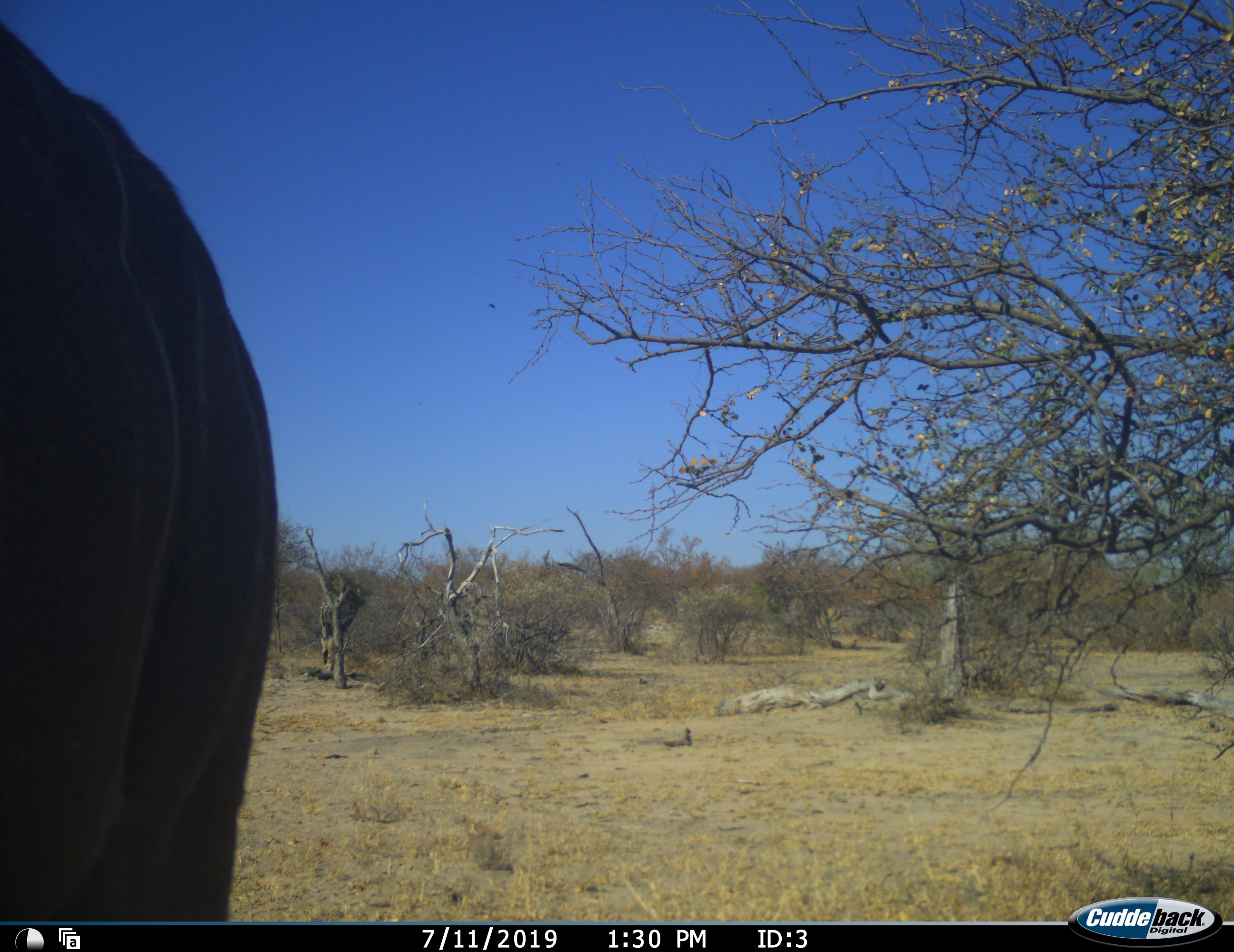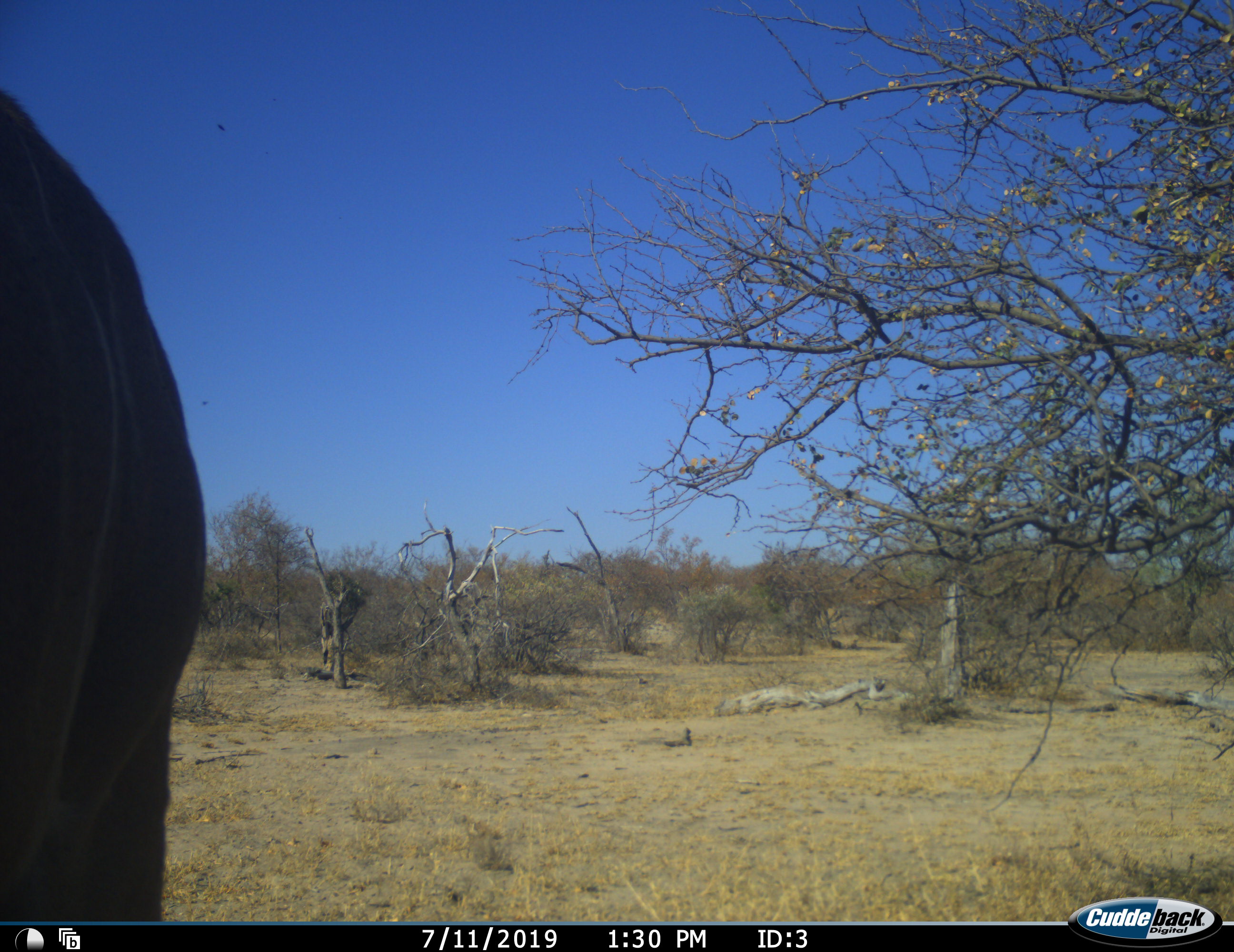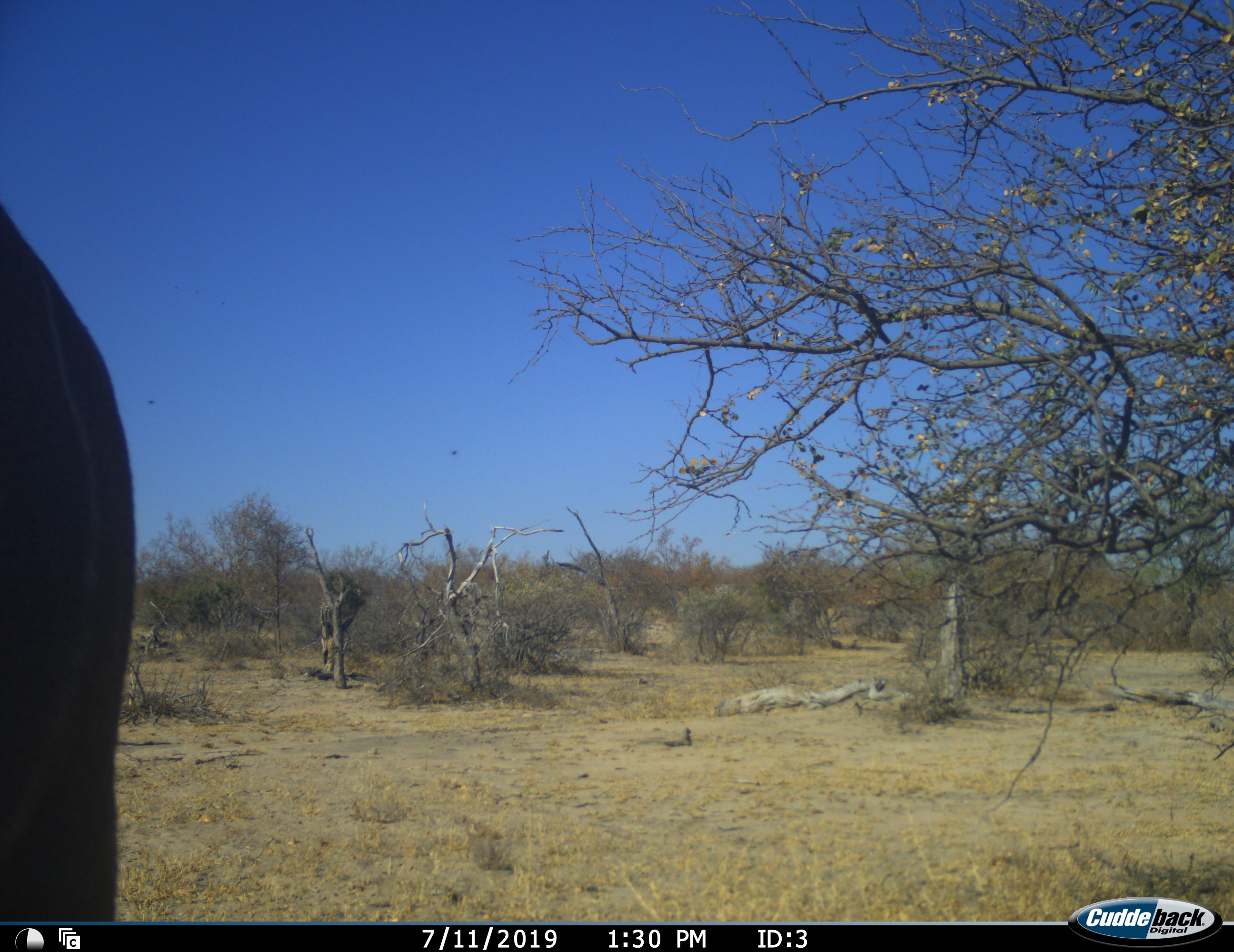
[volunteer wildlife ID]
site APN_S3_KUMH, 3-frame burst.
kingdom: Animalia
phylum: Chordata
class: Mammalia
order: Proboscidea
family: Elephantidae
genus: Loxodonta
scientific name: Loxodonta africana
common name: african bush elephant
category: elephant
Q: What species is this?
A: Elephant (african bush elephant) (Loxodonta africana).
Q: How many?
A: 1.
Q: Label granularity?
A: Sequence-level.